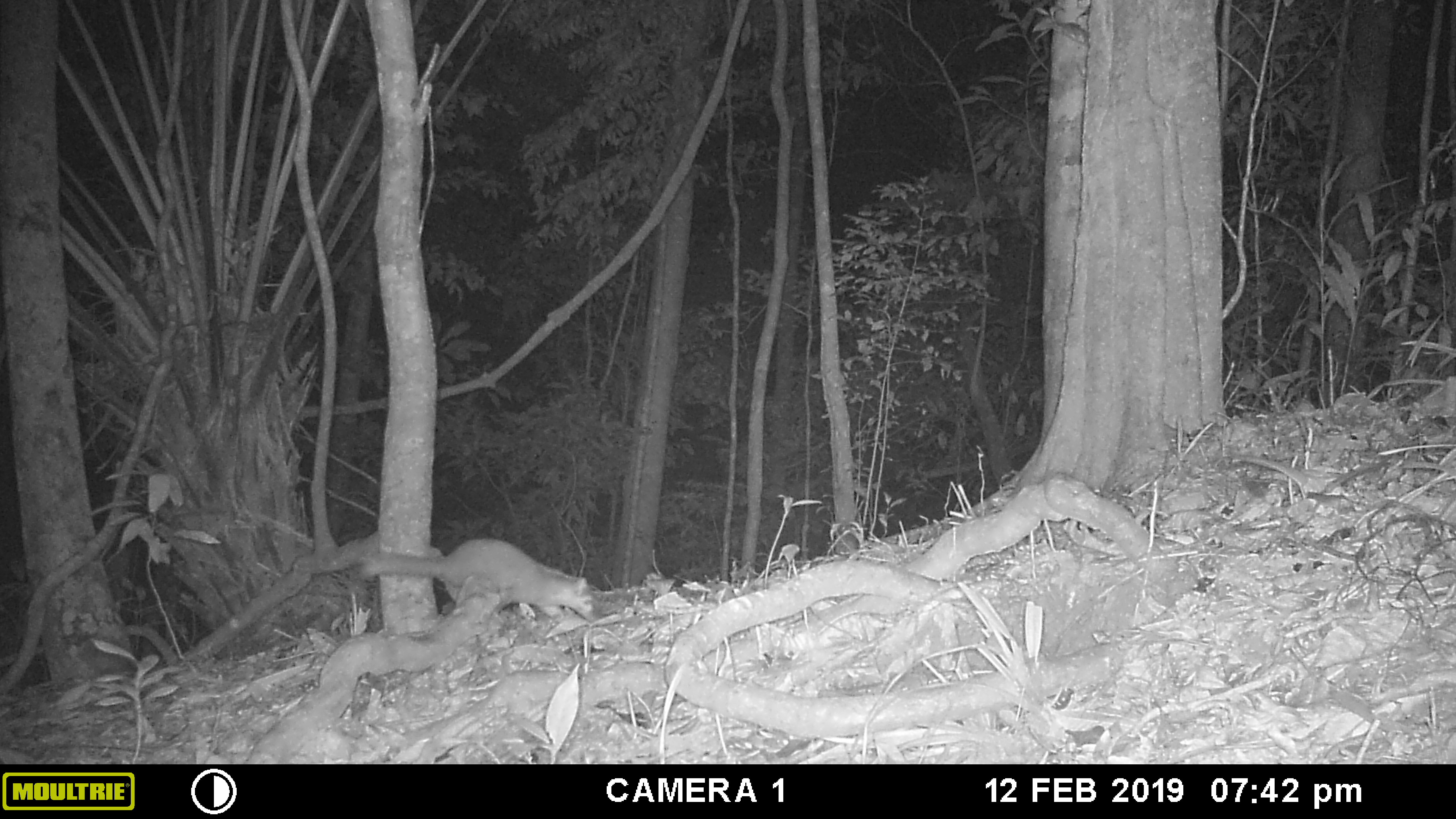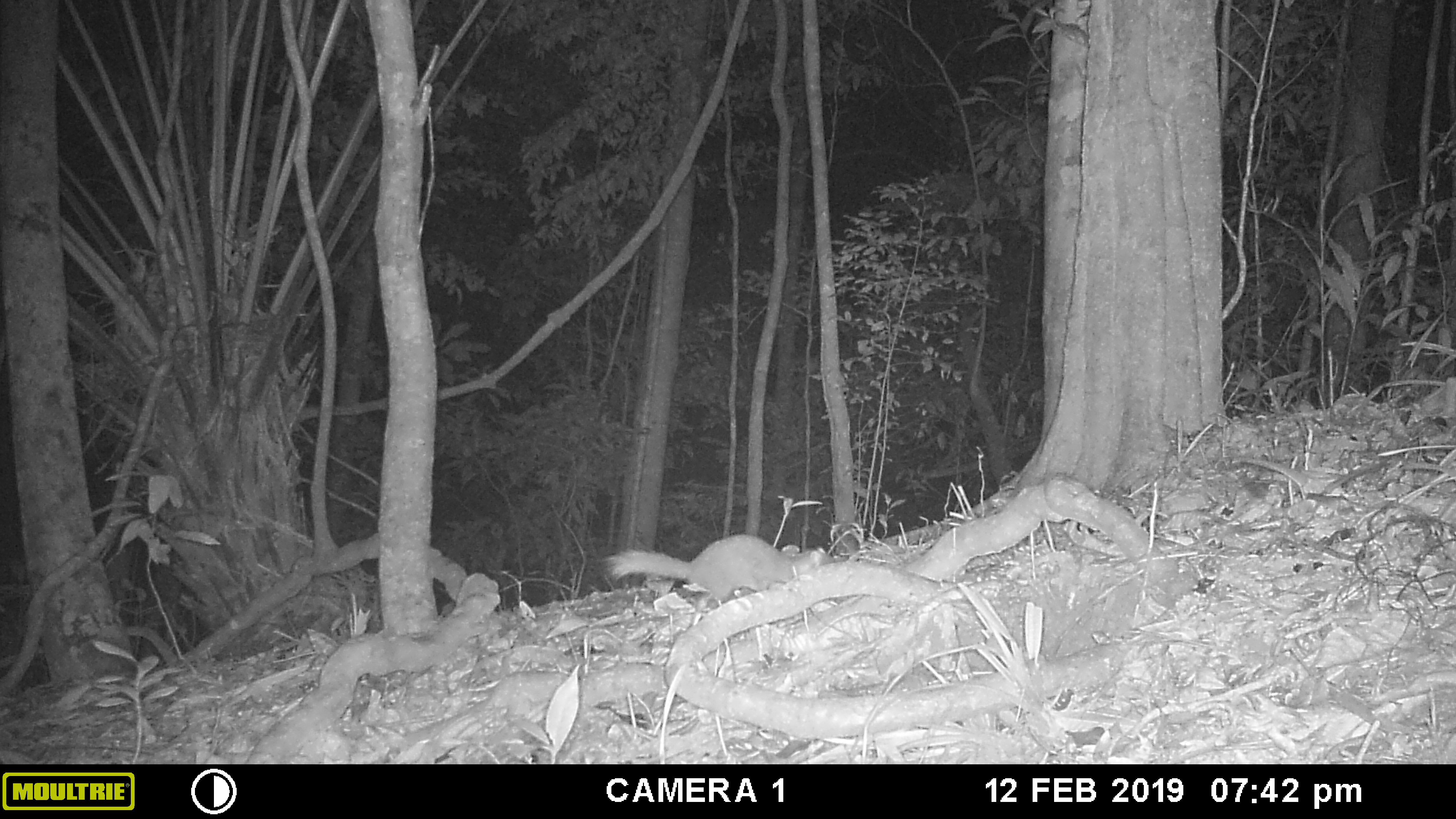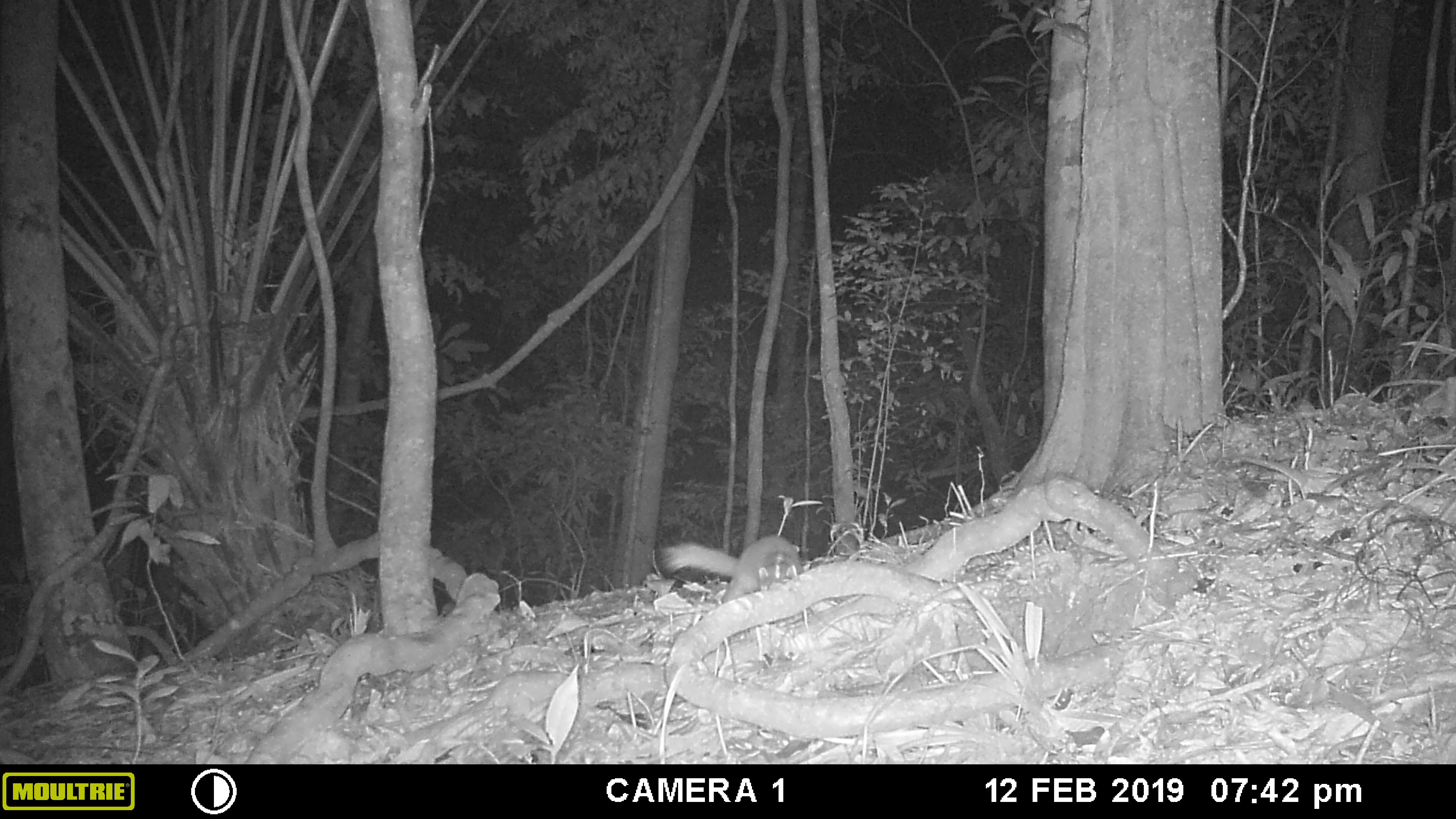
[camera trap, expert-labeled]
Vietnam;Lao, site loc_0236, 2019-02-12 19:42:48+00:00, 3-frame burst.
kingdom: Animalia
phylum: Chordata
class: Mammalia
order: Carnivora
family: Mustelidae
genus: Melogale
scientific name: Melogale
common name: ferret badger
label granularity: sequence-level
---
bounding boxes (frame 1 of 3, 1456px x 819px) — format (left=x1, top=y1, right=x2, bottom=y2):
ferret badger: (left=359, top=538, right=595, bottom=623)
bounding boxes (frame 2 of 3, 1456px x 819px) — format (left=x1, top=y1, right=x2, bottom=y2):
ferret badger: (left=601, top=533, right=835, bottom=602)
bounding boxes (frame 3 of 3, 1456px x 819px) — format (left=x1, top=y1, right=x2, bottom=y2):
ferret badger: (left=659, top=534, right=805, bottom=603)